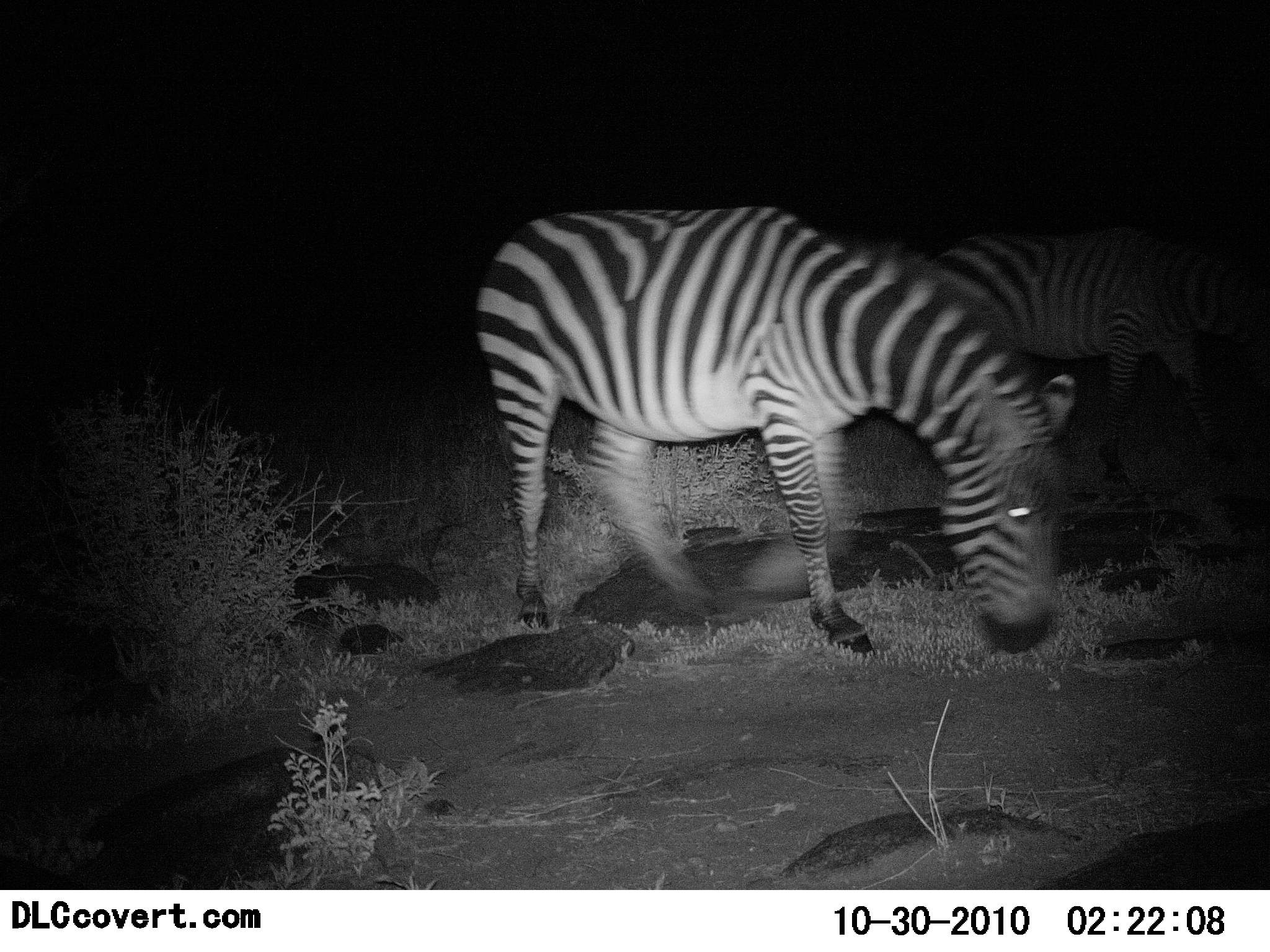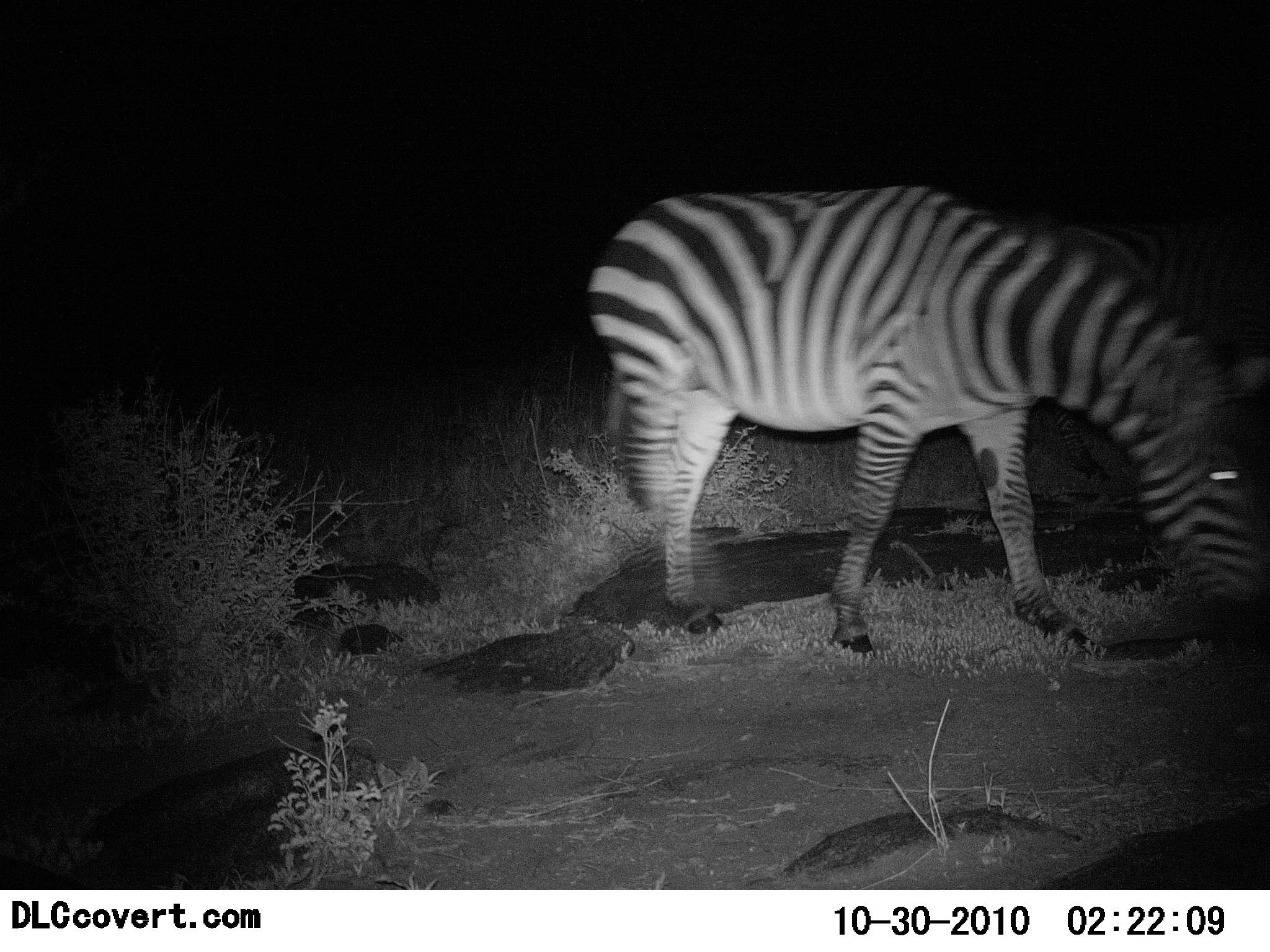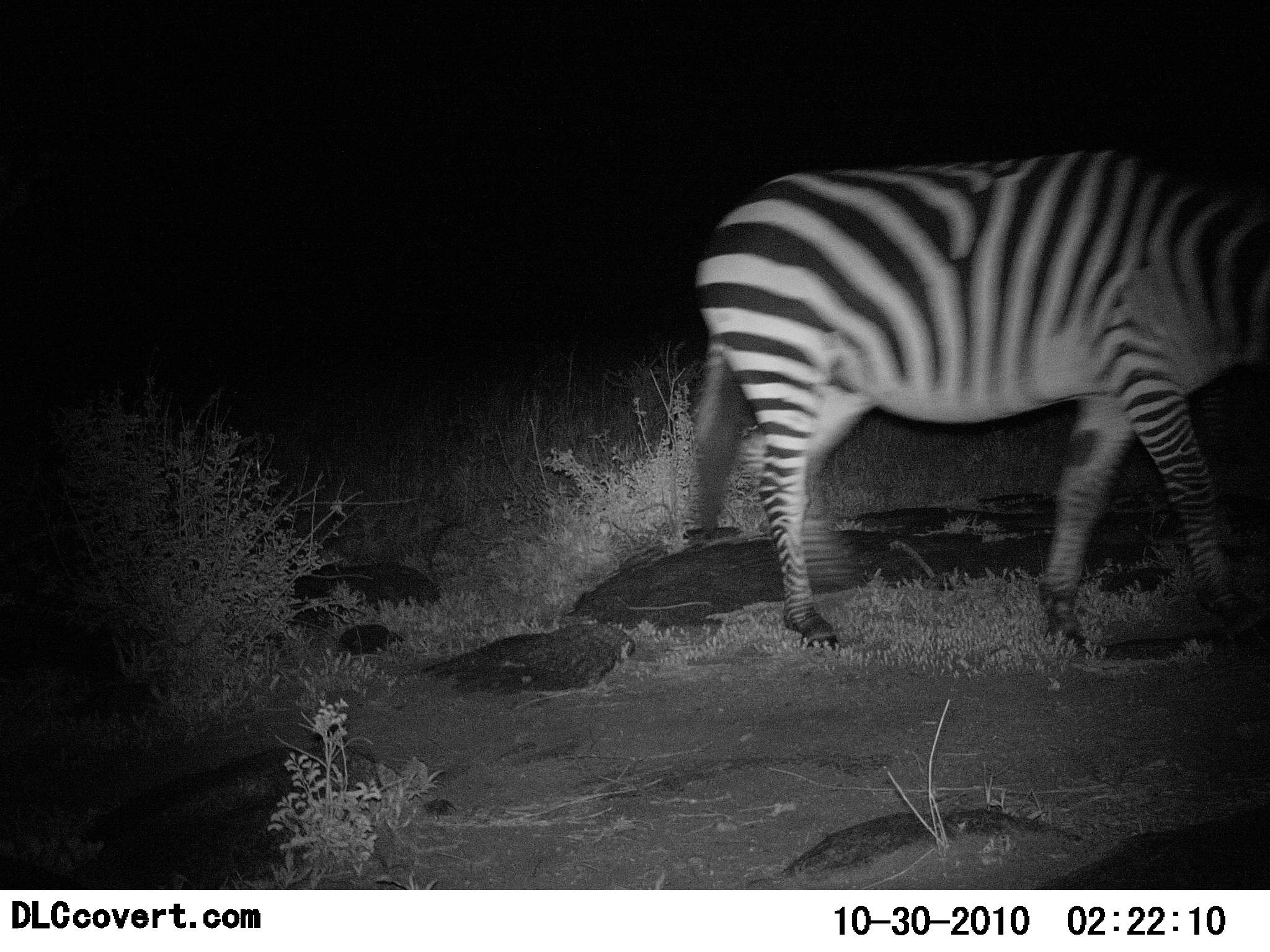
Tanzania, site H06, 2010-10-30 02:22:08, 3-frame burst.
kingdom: Animalia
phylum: Chordata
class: Mammalia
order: Perissodactyla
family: Equidae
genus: Equus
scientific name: Equus quagga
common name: plains zebra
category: zebra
Zebra (plains zebra) (Equus quagga), count 2. Behavior (volunteer vote fractions): standing 7%, resting 0%, moving 67%, interacting 0%. Young present (vote fraction): 0%. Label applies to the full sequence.